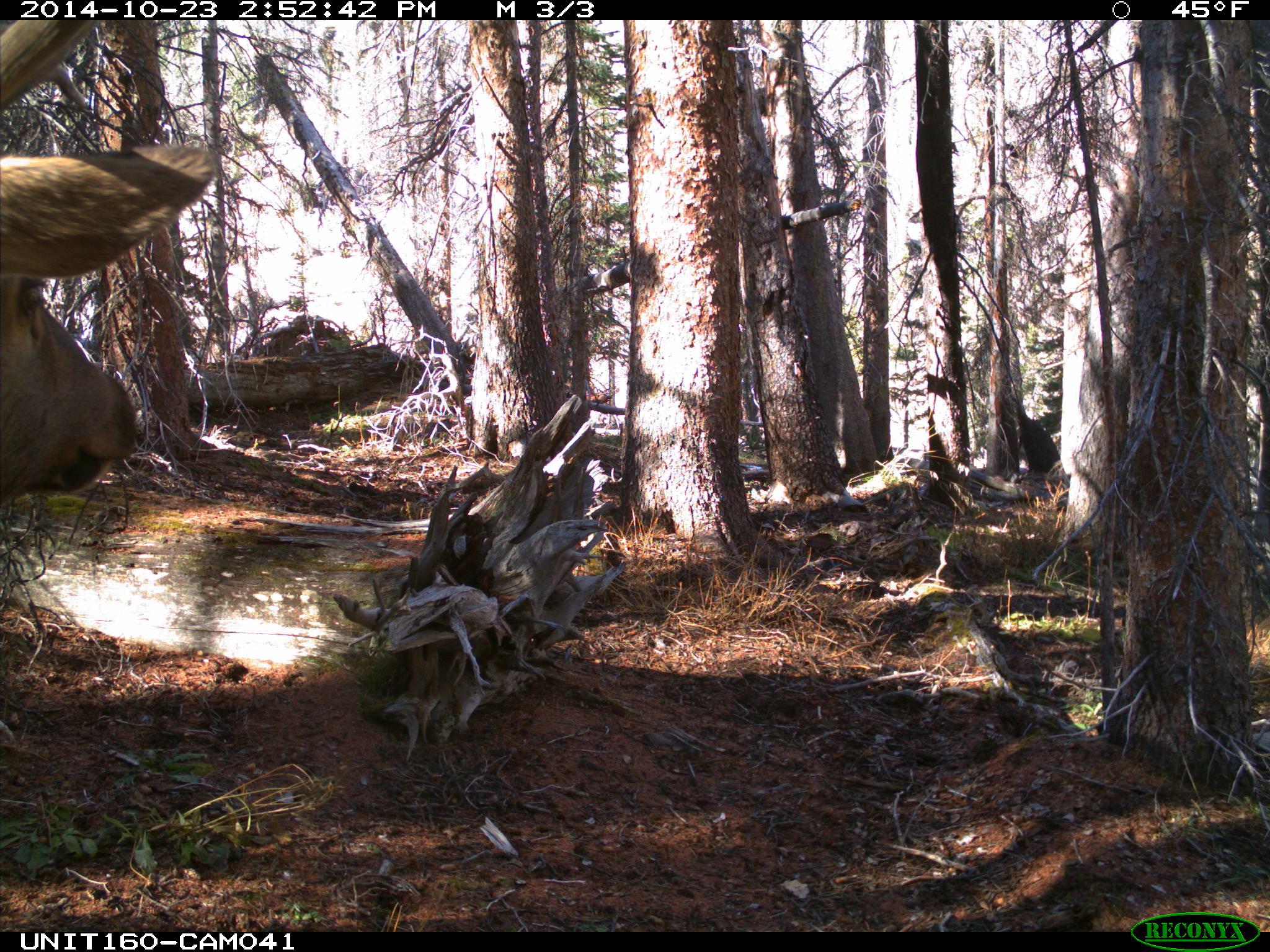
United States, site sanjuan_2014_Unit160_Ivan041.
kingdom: Animalia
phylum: Chordata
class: Mammalia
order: Artiodactyla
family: Cervidae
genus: Cervus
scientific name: Cervus elaphus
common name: red deer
Cervus elaphus (red deer).